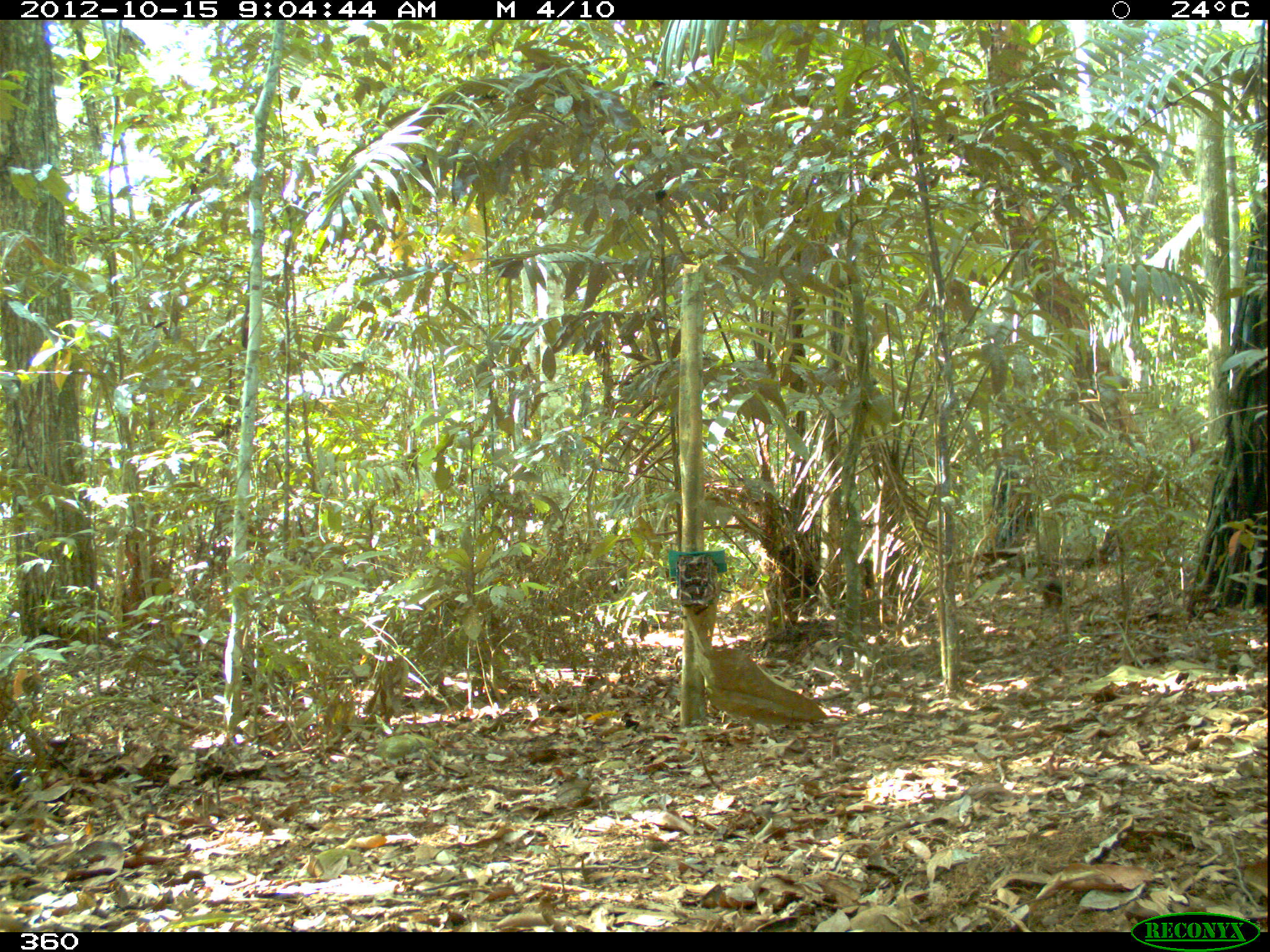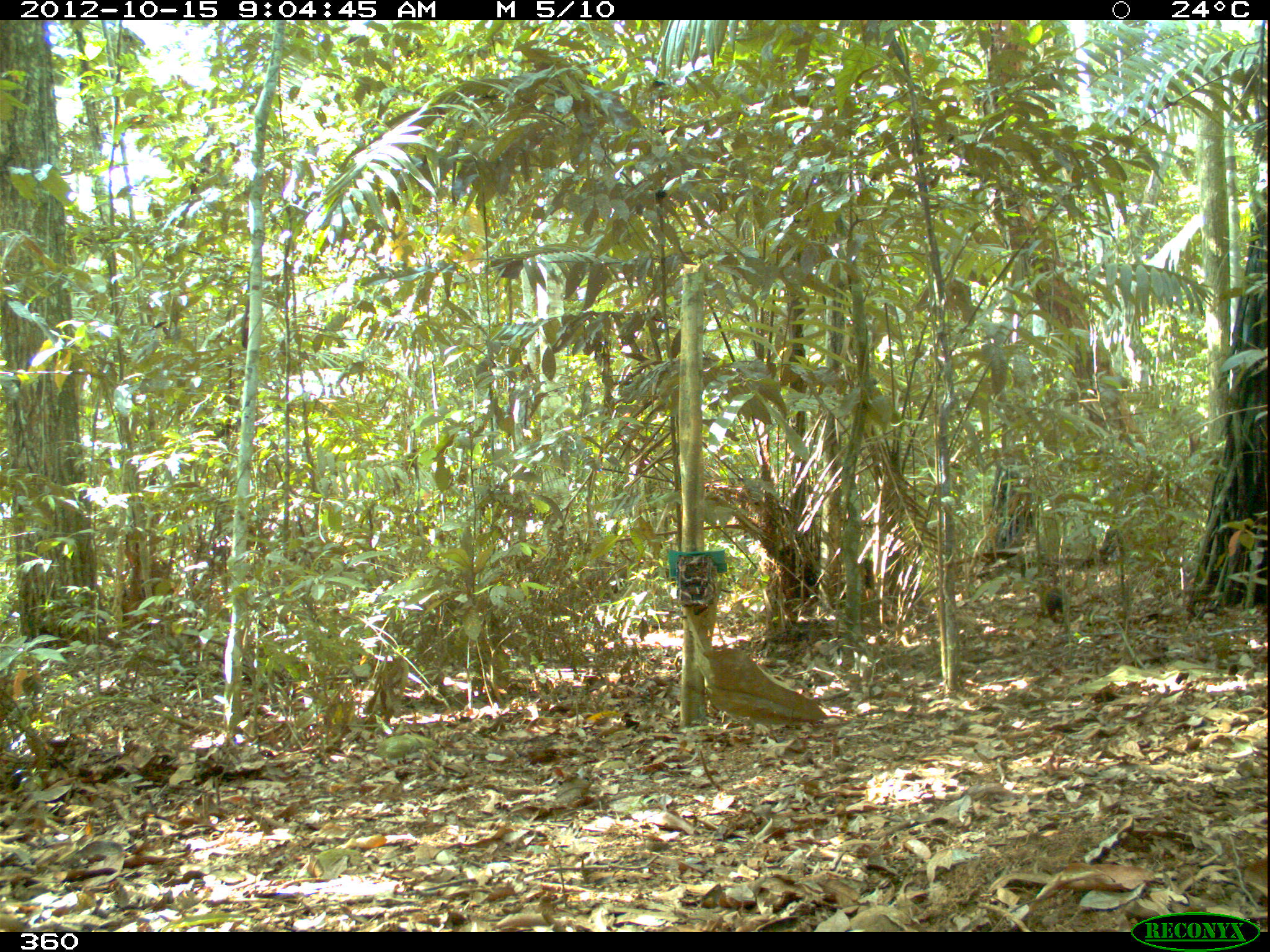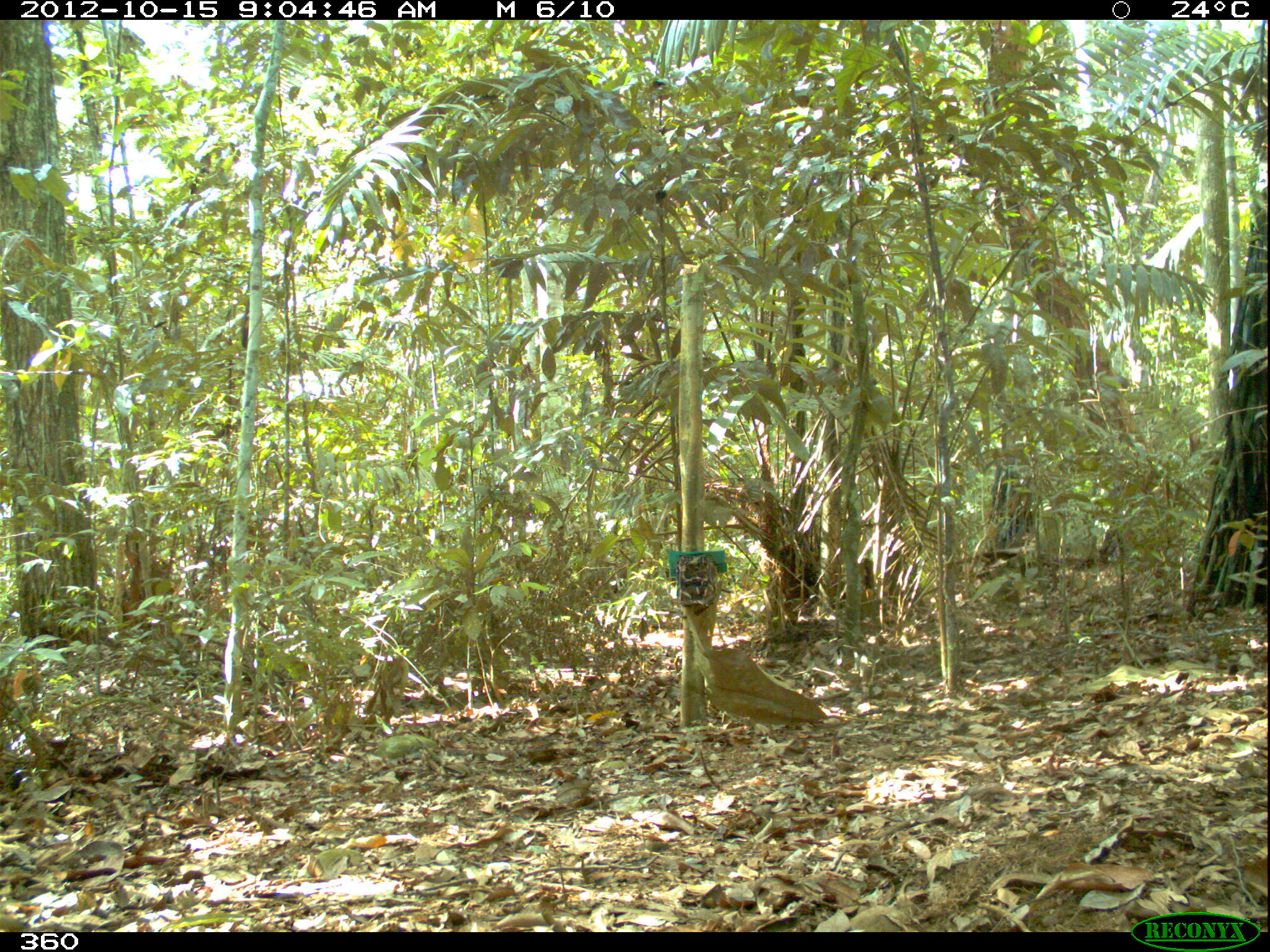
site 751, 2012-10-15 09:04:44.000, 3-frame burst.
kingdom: Animalia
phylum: Chordata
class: Mammalia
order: Rodentia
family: Dasyproctidae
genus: Dasyprocta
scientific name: Dasyprocta punctata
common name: central american agouti